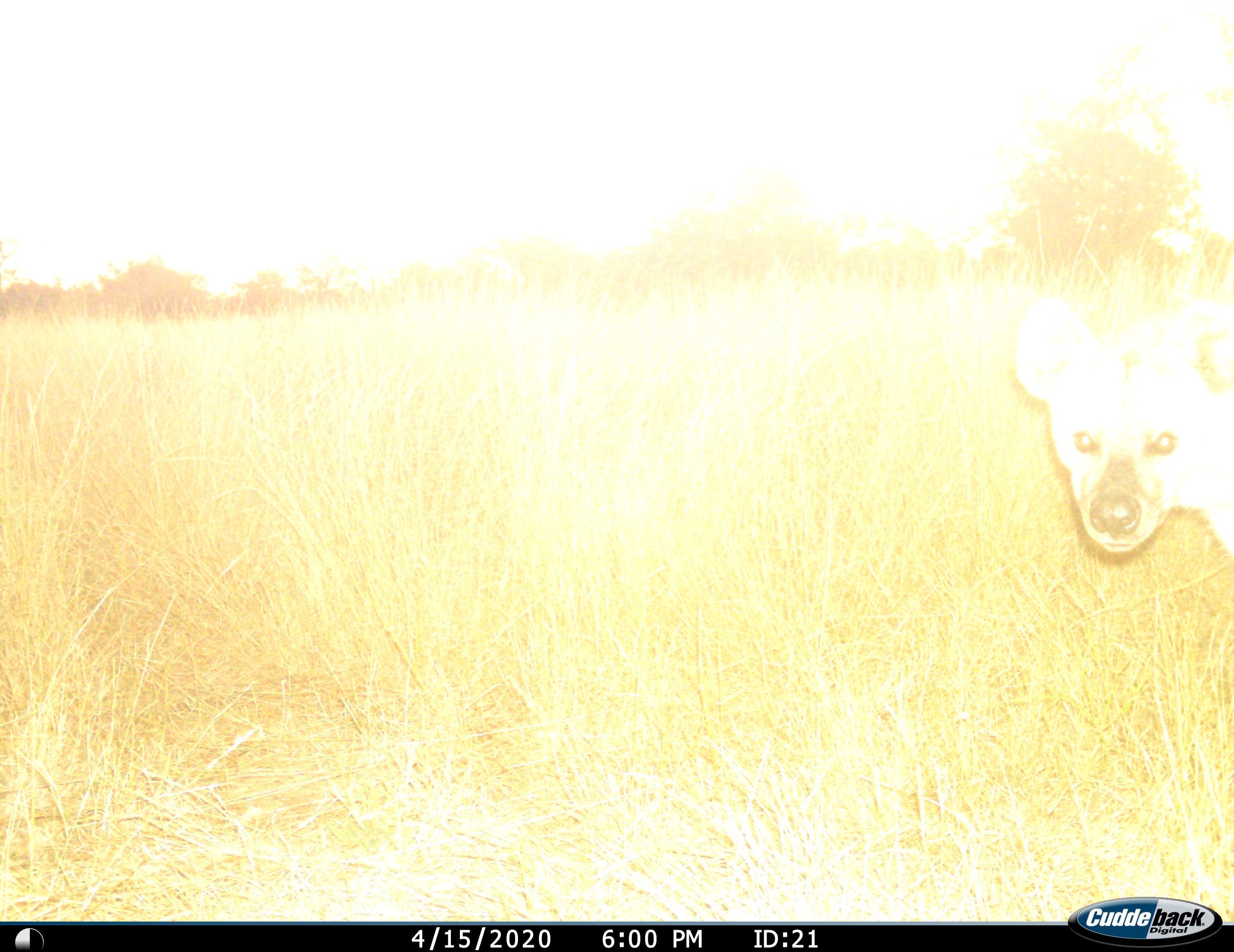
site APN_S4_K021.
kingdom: Animalia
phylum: Chordata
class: Mammalia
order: Carnivora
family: Hyaenidae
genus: Crocuta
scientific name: Crocuta crocuta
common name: spotted hyena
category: hyenaspotted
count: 1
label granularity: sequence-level